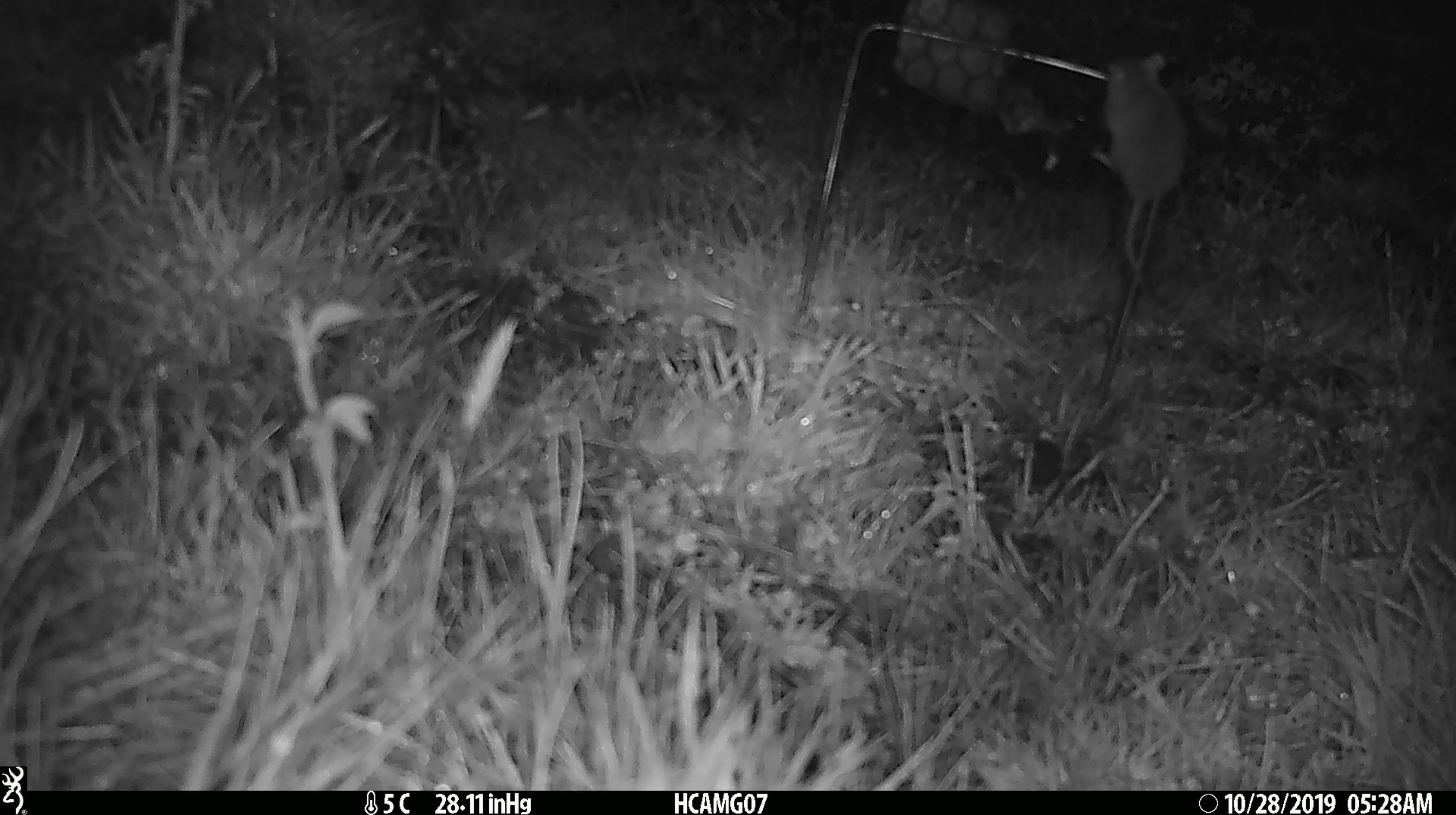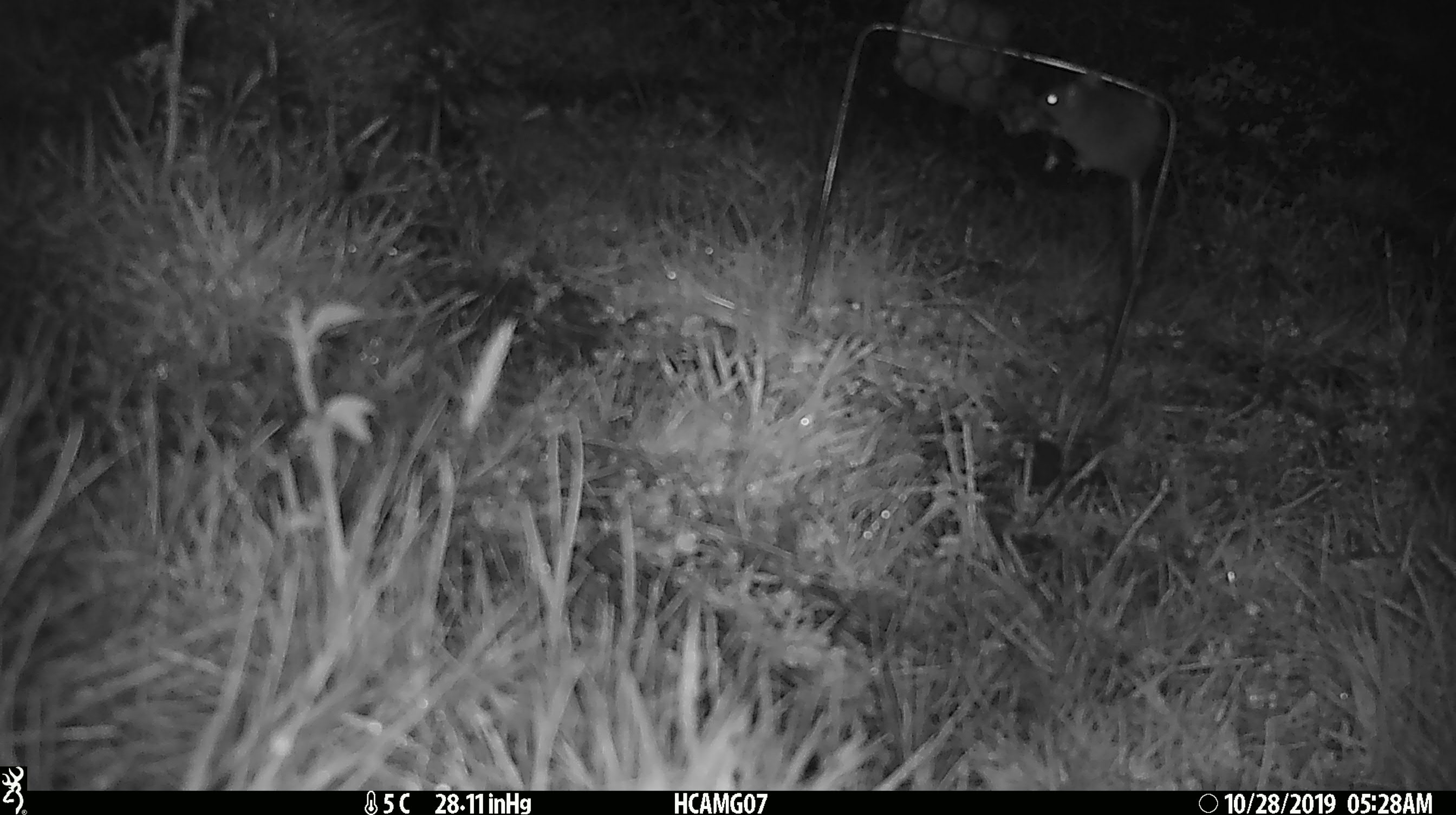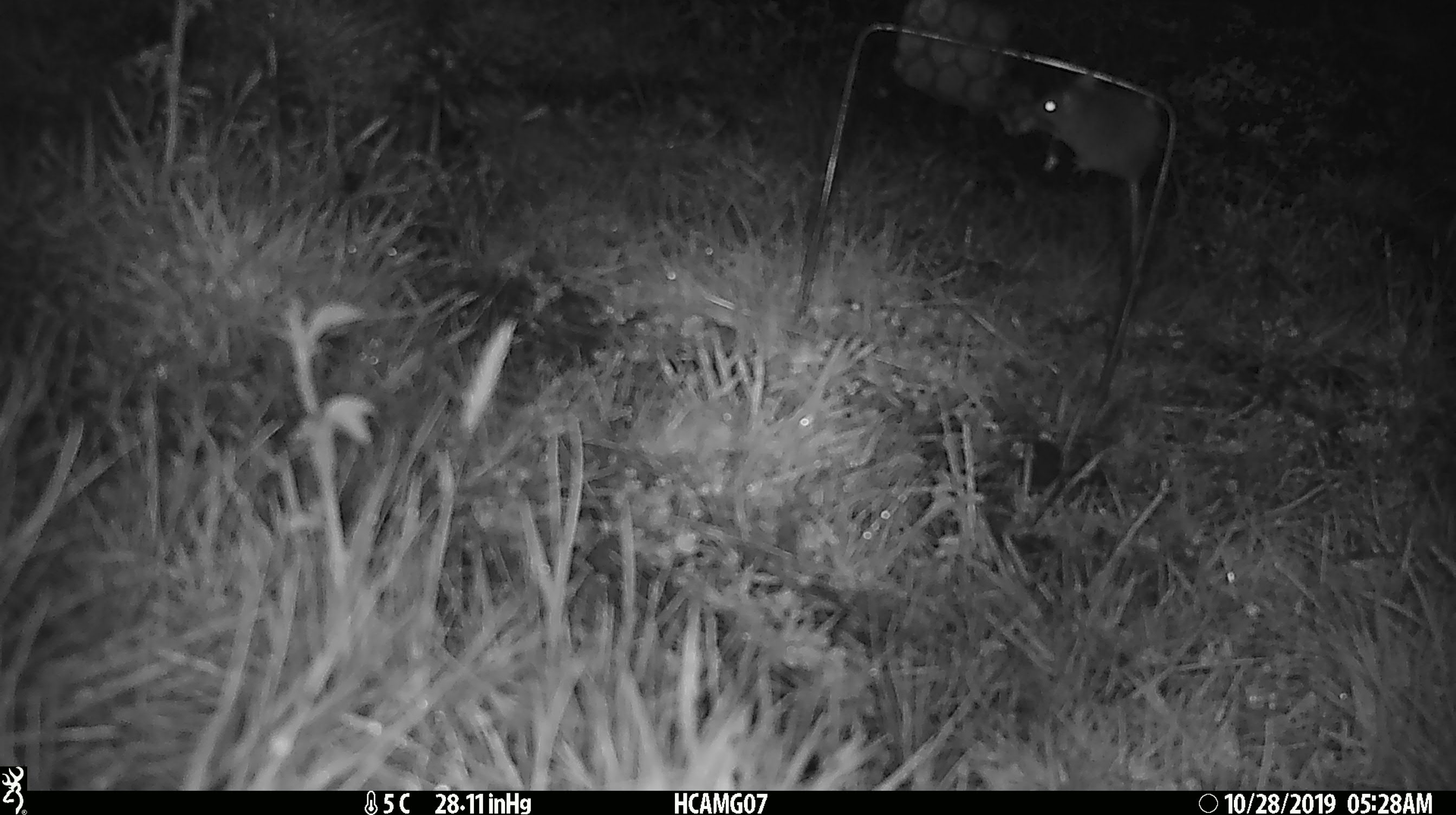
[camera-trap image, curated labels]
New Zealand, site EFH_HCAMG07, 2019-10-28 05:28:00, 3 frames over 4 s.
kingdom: Animalia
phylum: Chordata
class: Mammalia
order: Rodentia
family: Muridae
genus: Mus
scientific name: Mus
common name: mouse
Mouse (Mus).